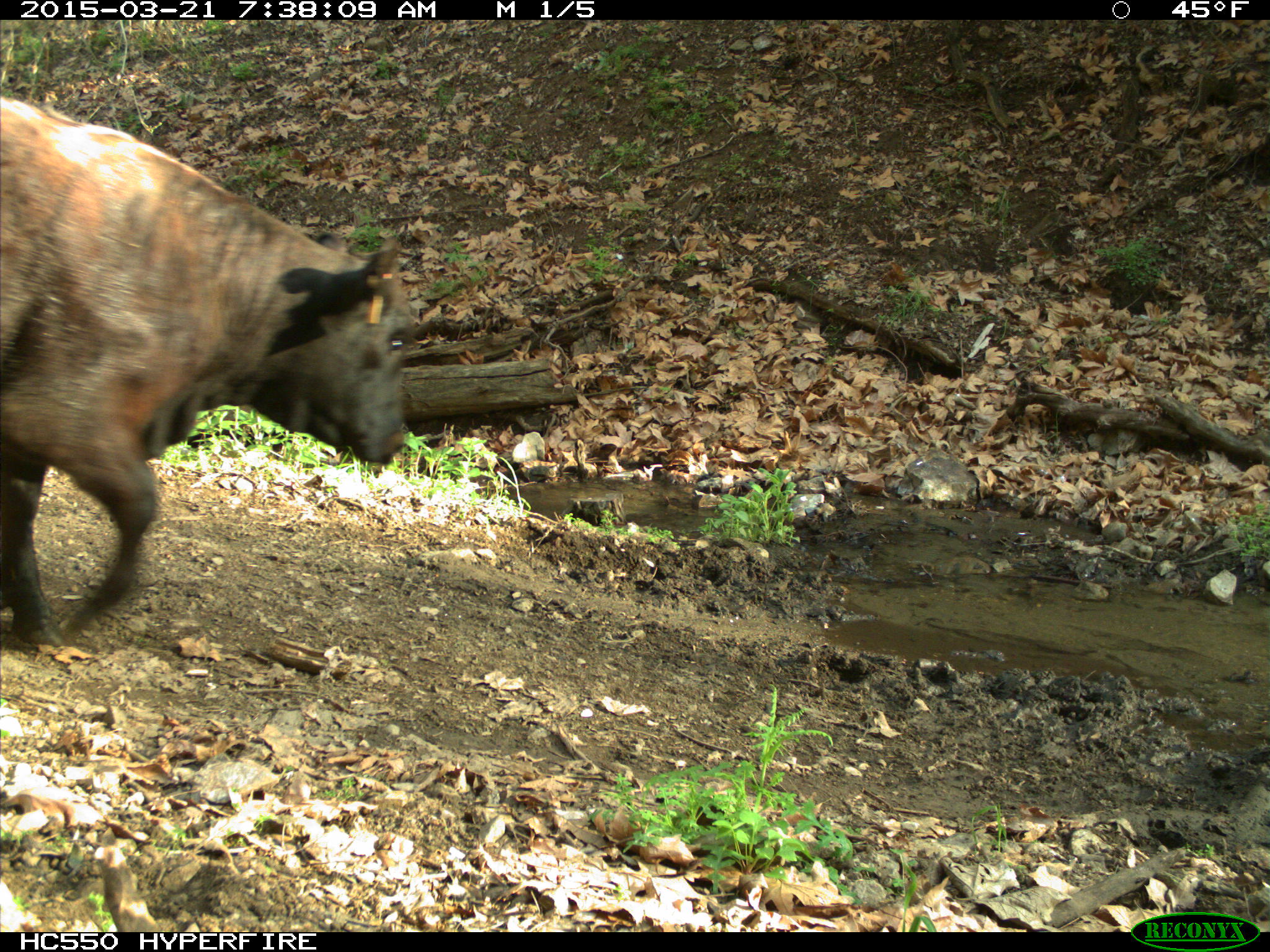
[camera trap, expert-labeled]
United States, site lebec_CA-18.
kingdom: Animalia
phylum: Chordata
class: Mammalia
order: Artiodactyla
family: Bovidae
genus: Bos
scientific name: Bos taurus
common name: domestic cow